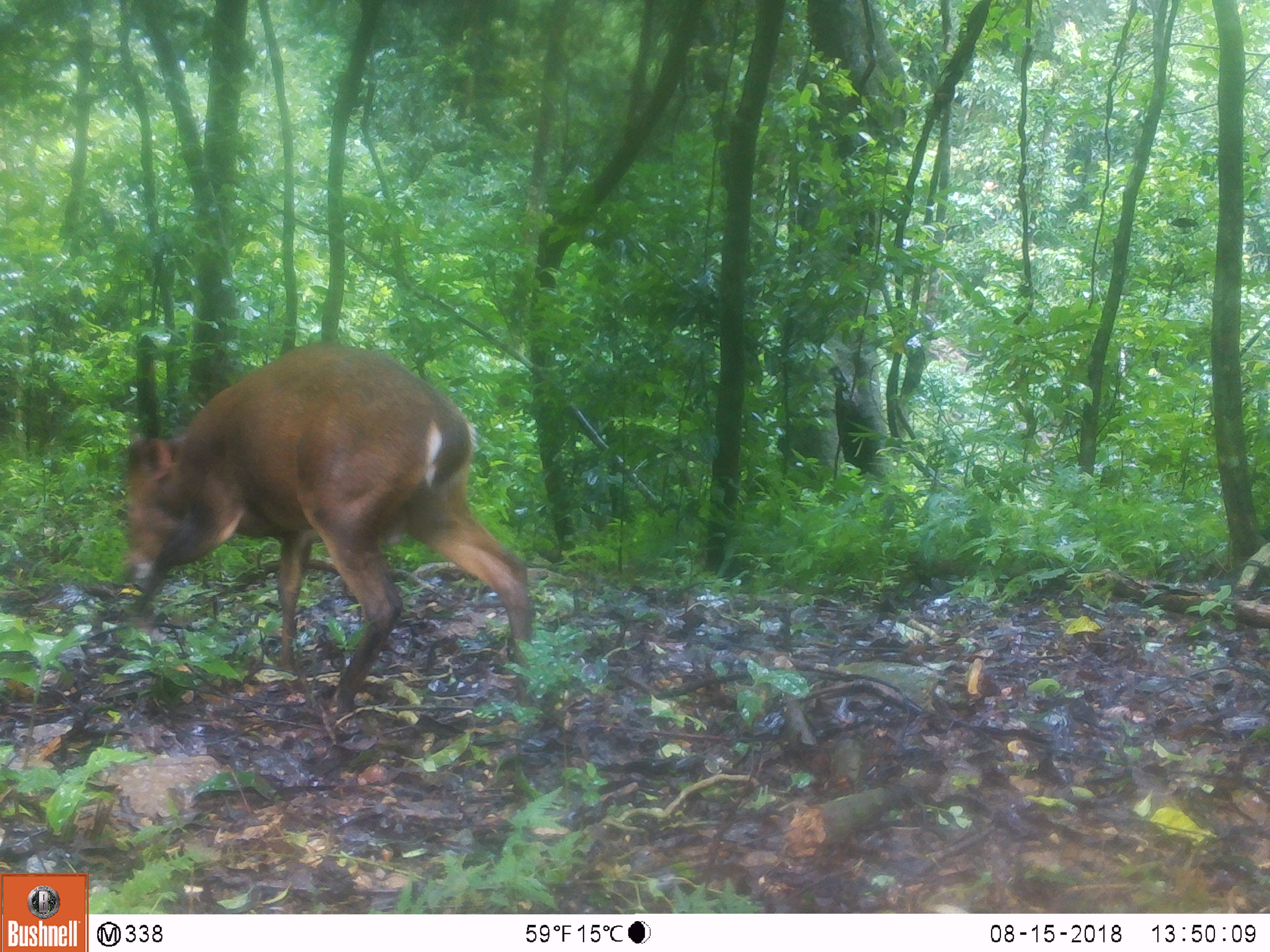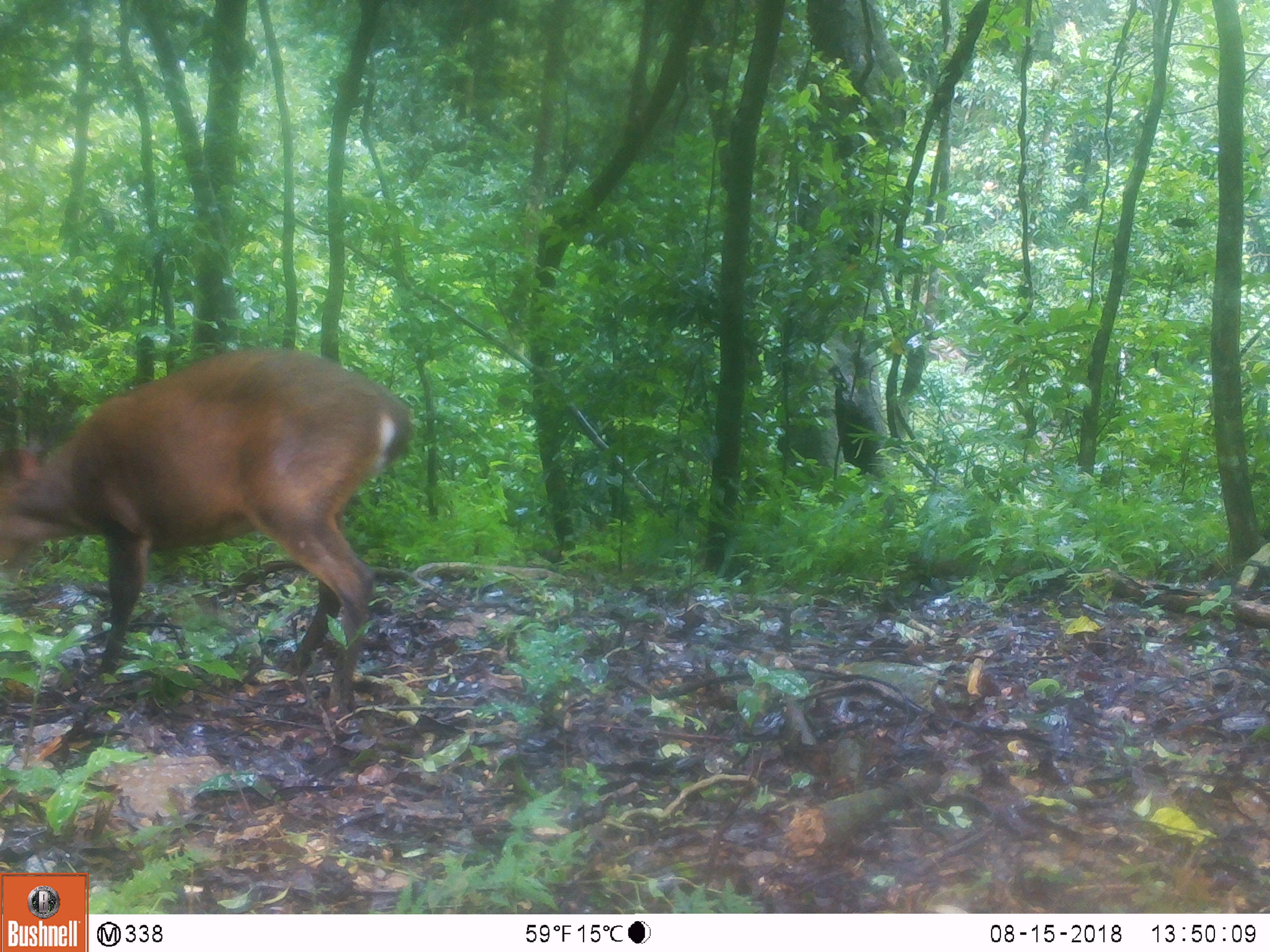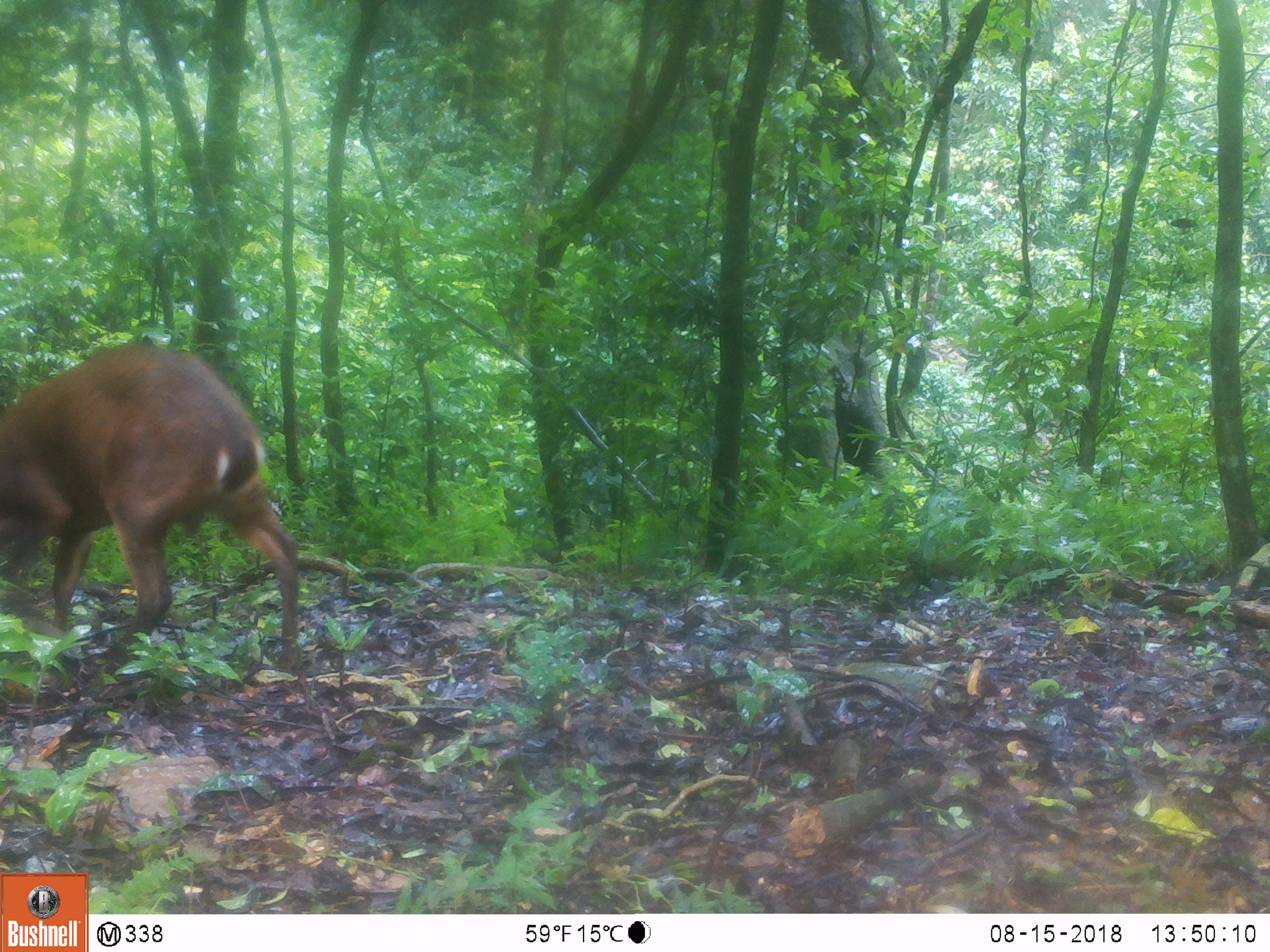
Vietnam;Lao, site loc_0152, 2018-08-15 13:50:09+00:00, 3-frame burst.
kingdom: Animalia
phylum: Chordata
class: Mammalia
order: Artiodactyla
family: Cervidae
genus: Muntiacus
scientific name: Muntiacus vuquangensis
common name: large-antlered muntjac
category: large antlered muntjac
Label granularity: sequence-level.